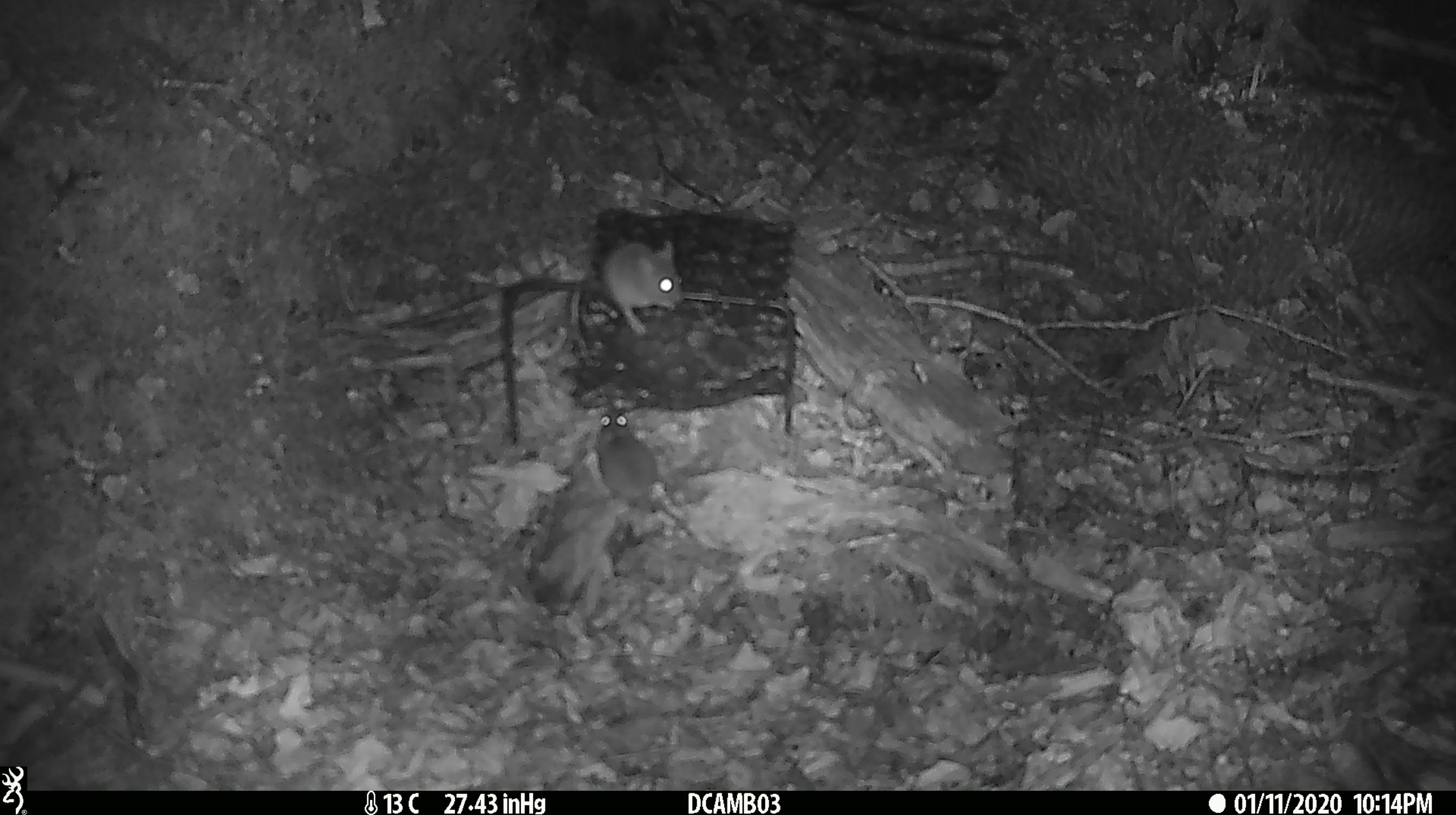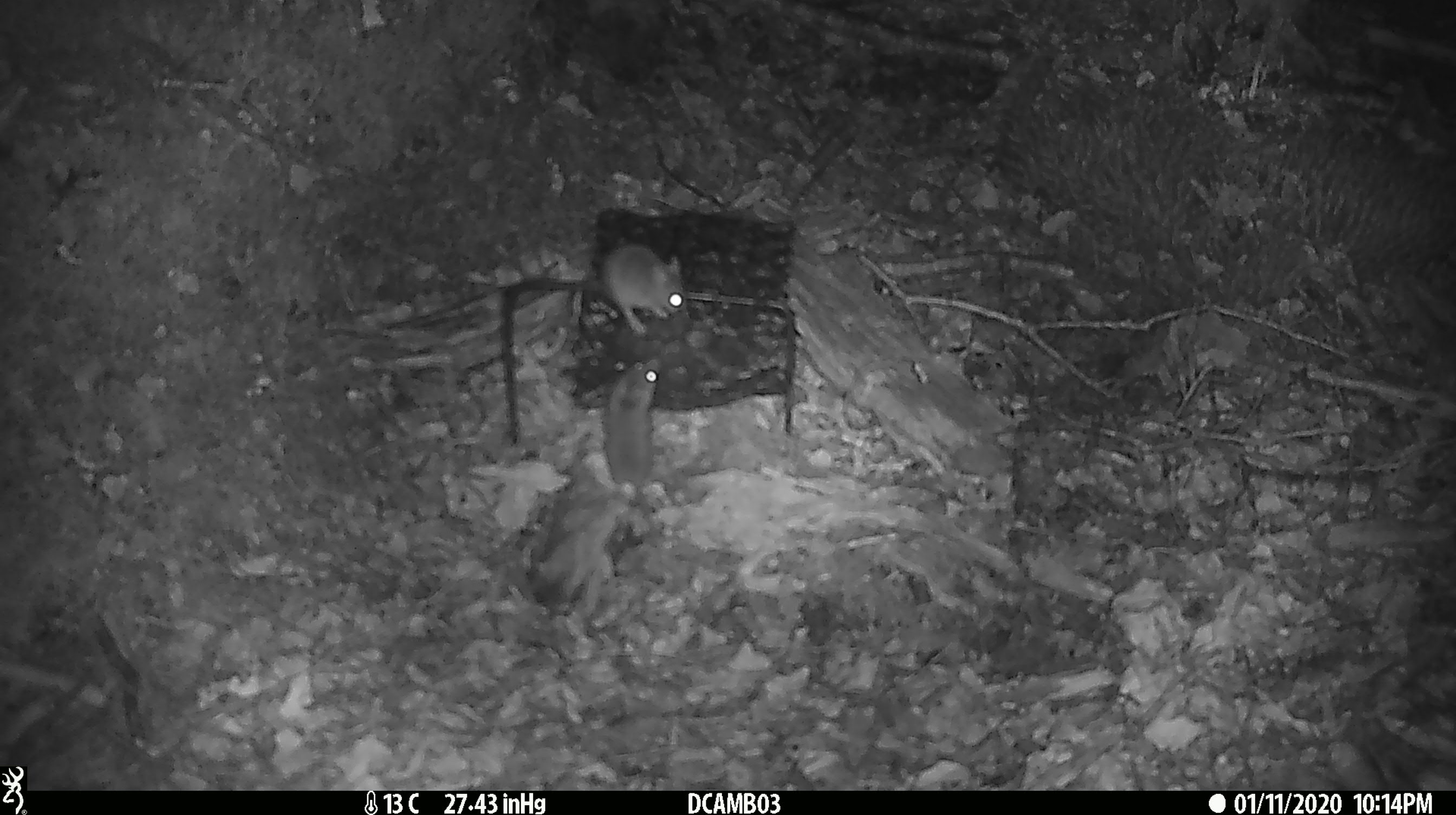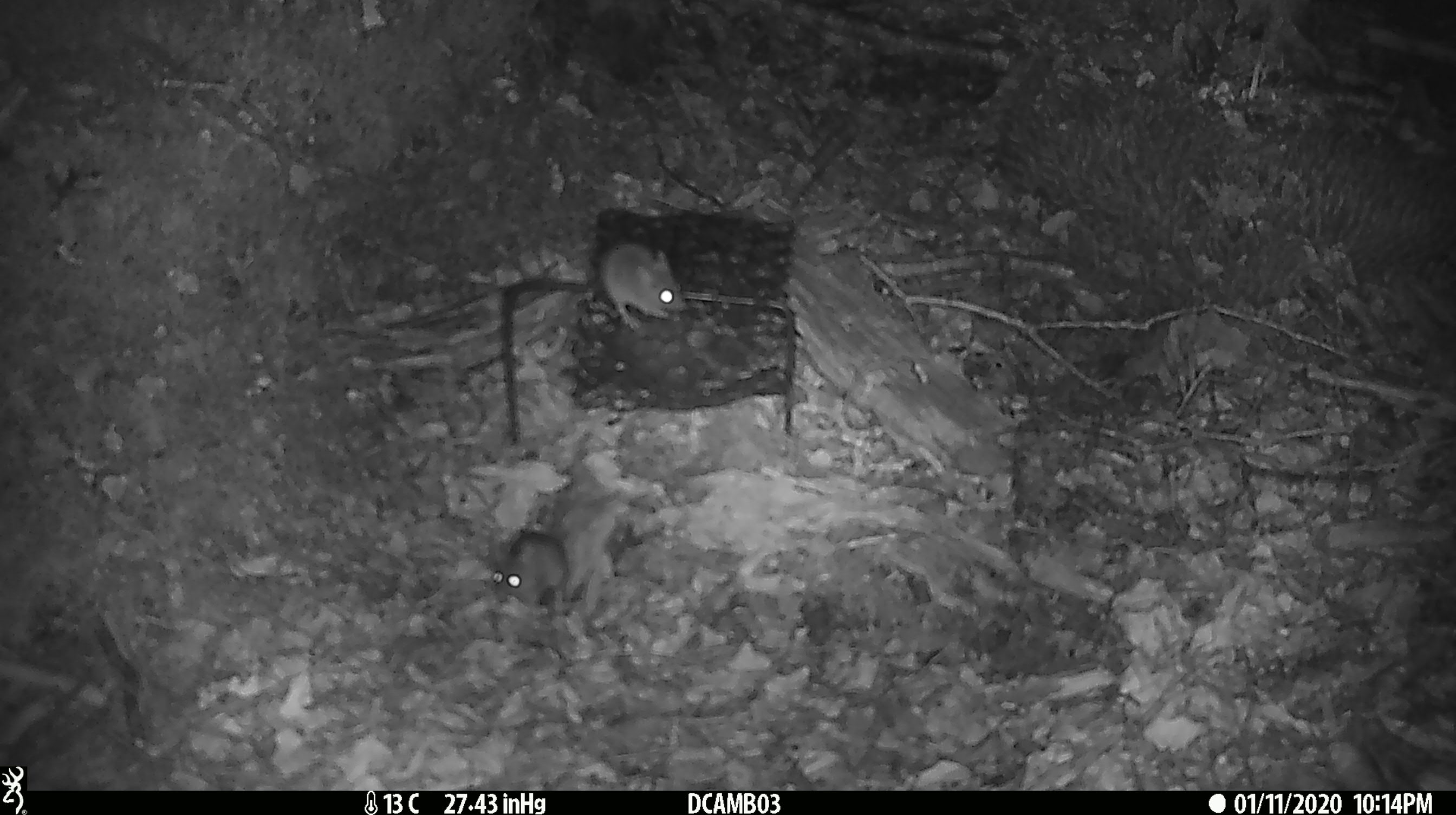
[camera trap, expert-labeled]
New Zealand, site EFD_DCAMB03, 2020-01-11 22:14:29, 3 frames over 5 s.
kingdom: Animalia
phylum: Chordata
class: Mammalia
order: Rodentia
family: Muridae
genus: Mus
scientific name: Mus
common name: mouse